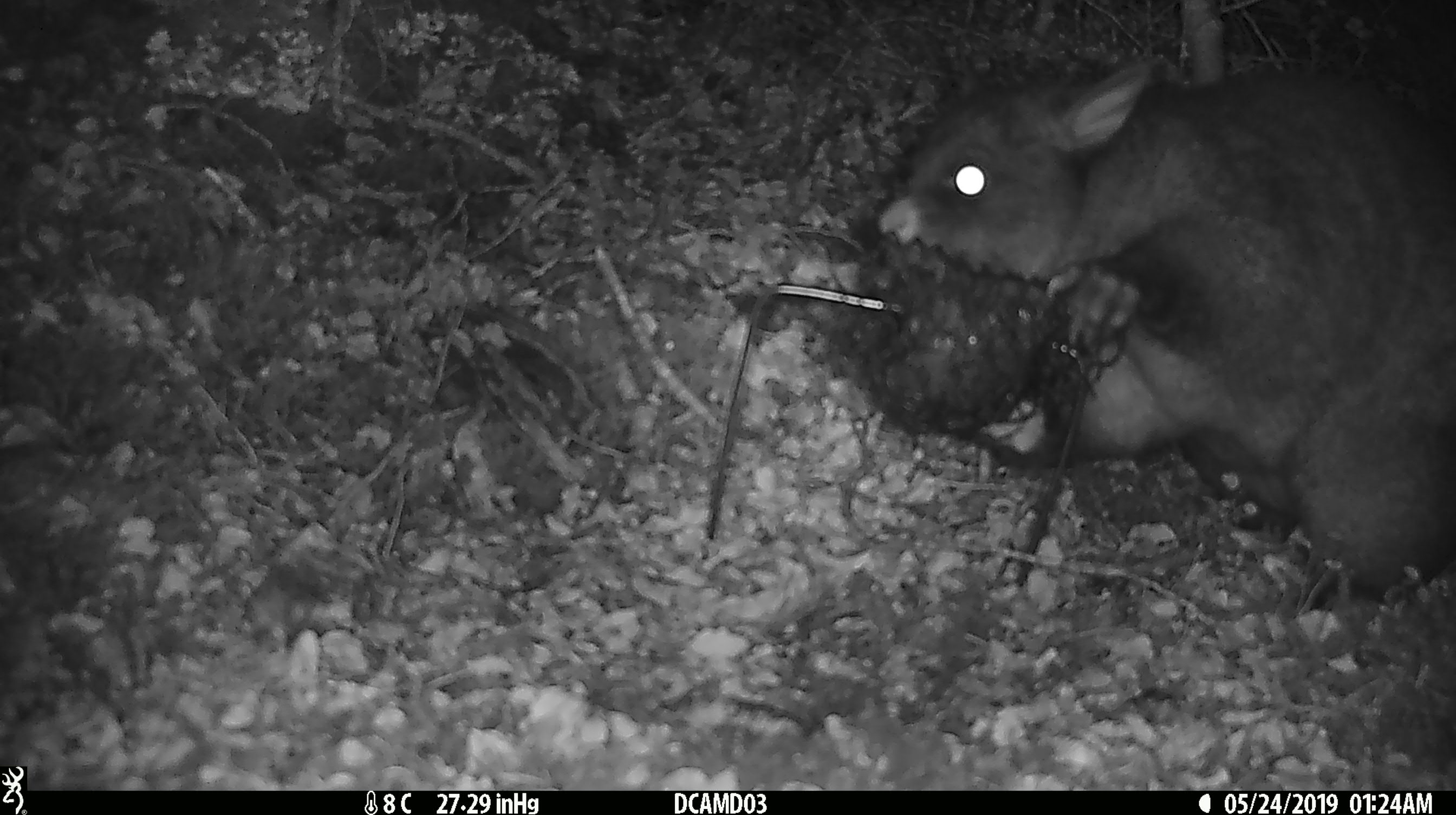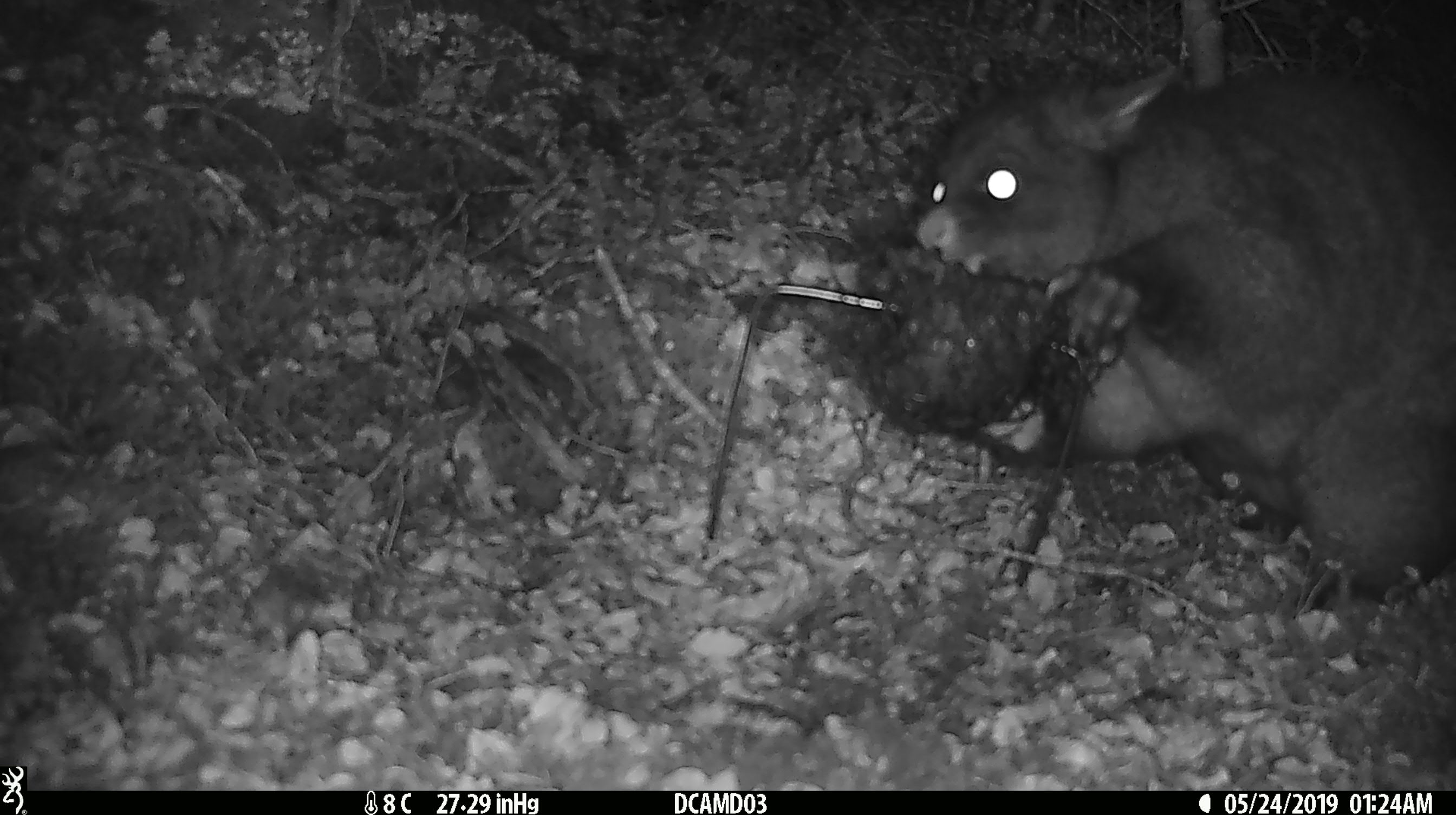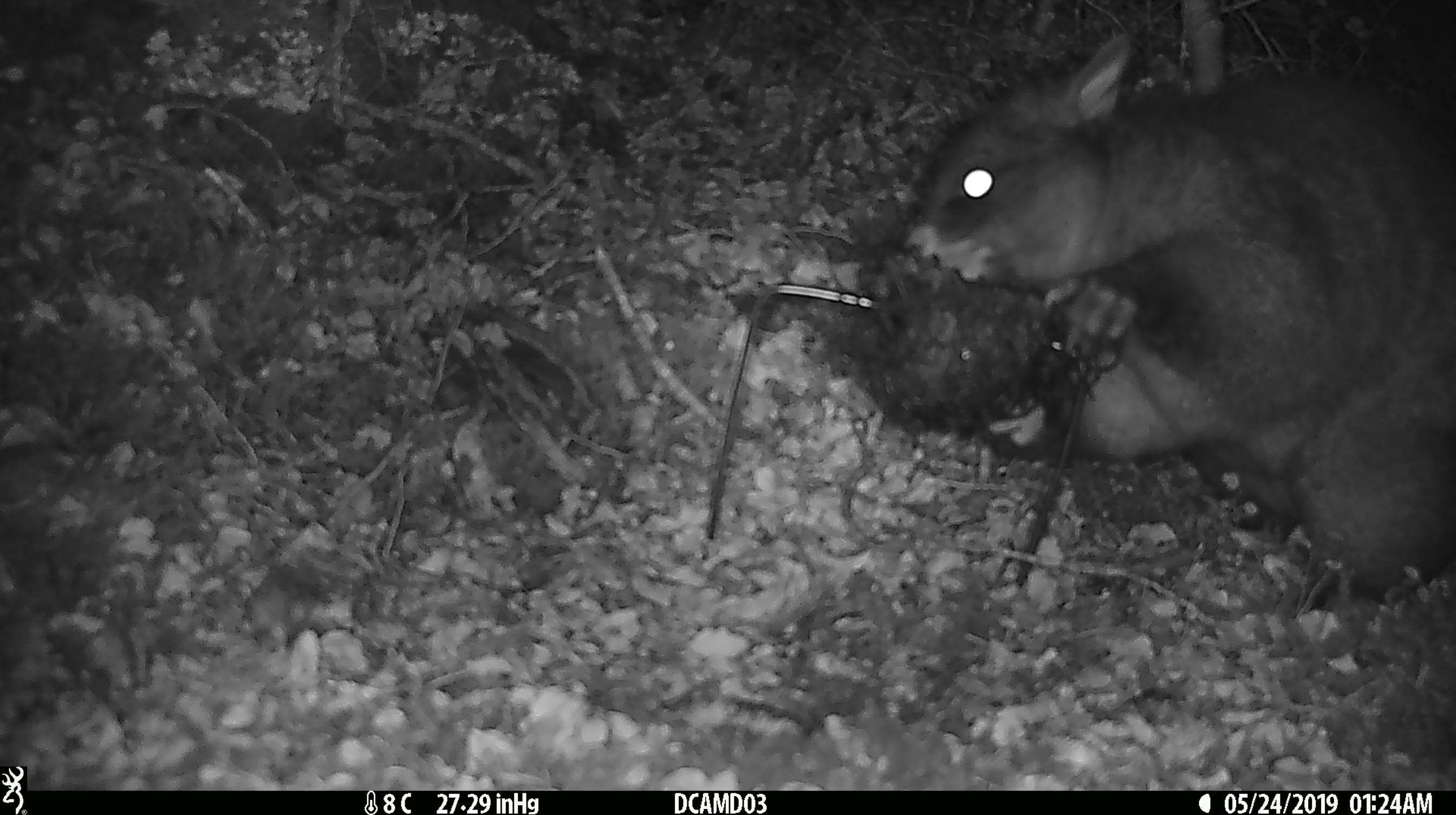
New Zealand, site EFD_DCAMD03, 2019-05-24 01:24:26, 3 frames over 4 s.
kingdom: Animalia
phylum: Chordata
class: Mammalia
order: Diprotodontia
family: Phalangeridae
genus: Trichosurus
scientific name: Trichosurus vulpecula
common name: common brushtail possum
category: possum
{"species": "possum (common brushtail possum) (Trichosurus vulpecula)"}